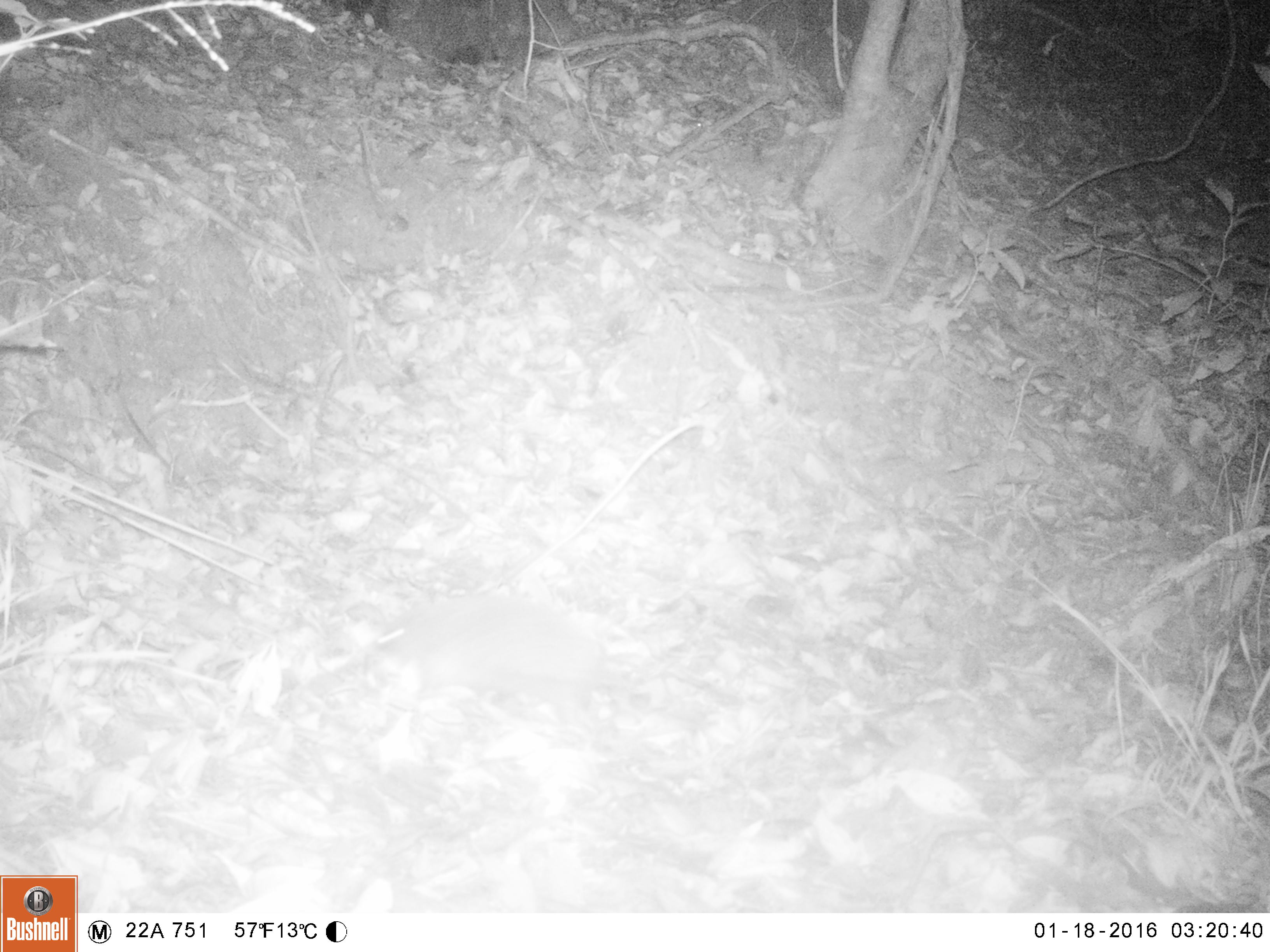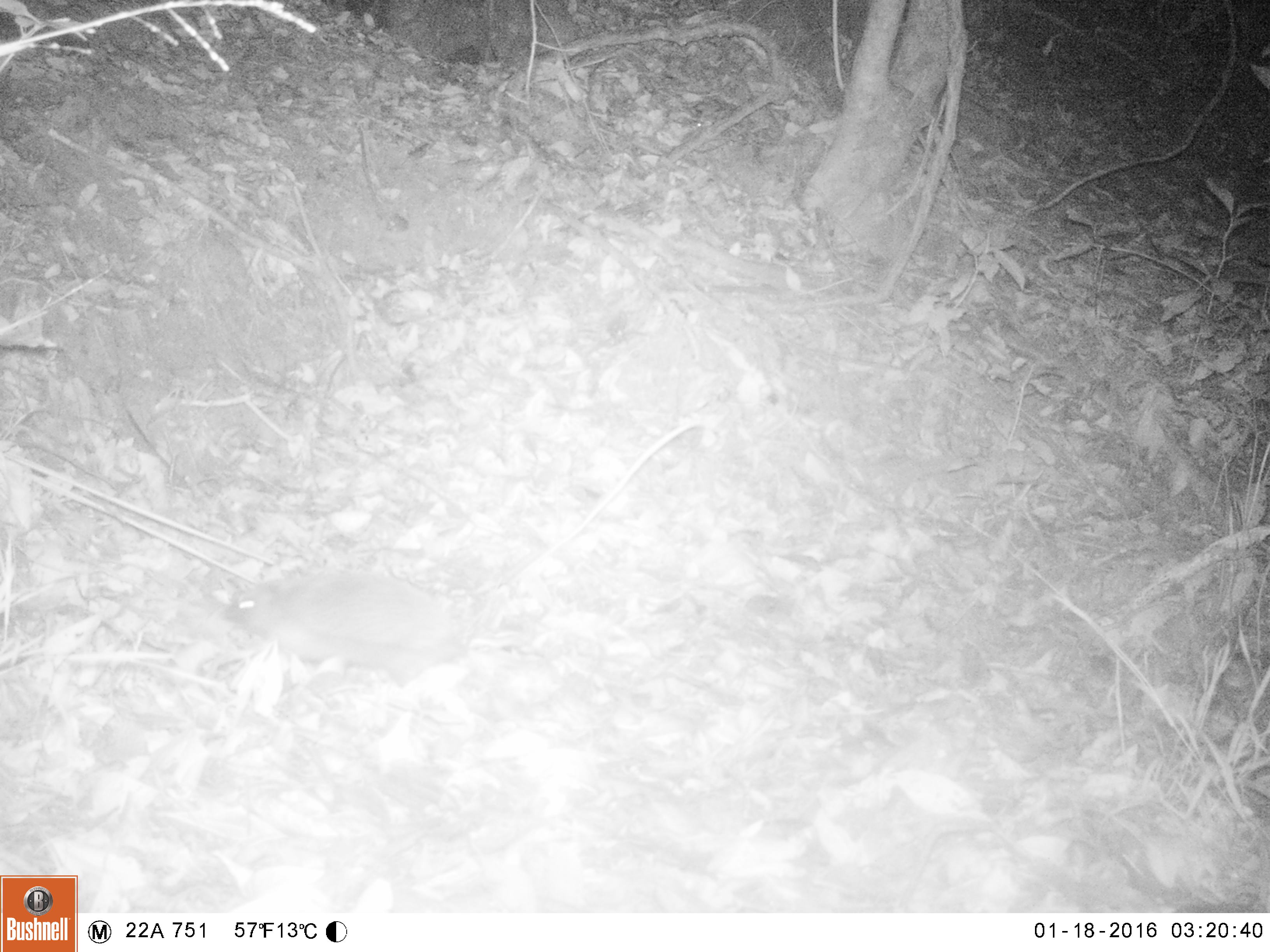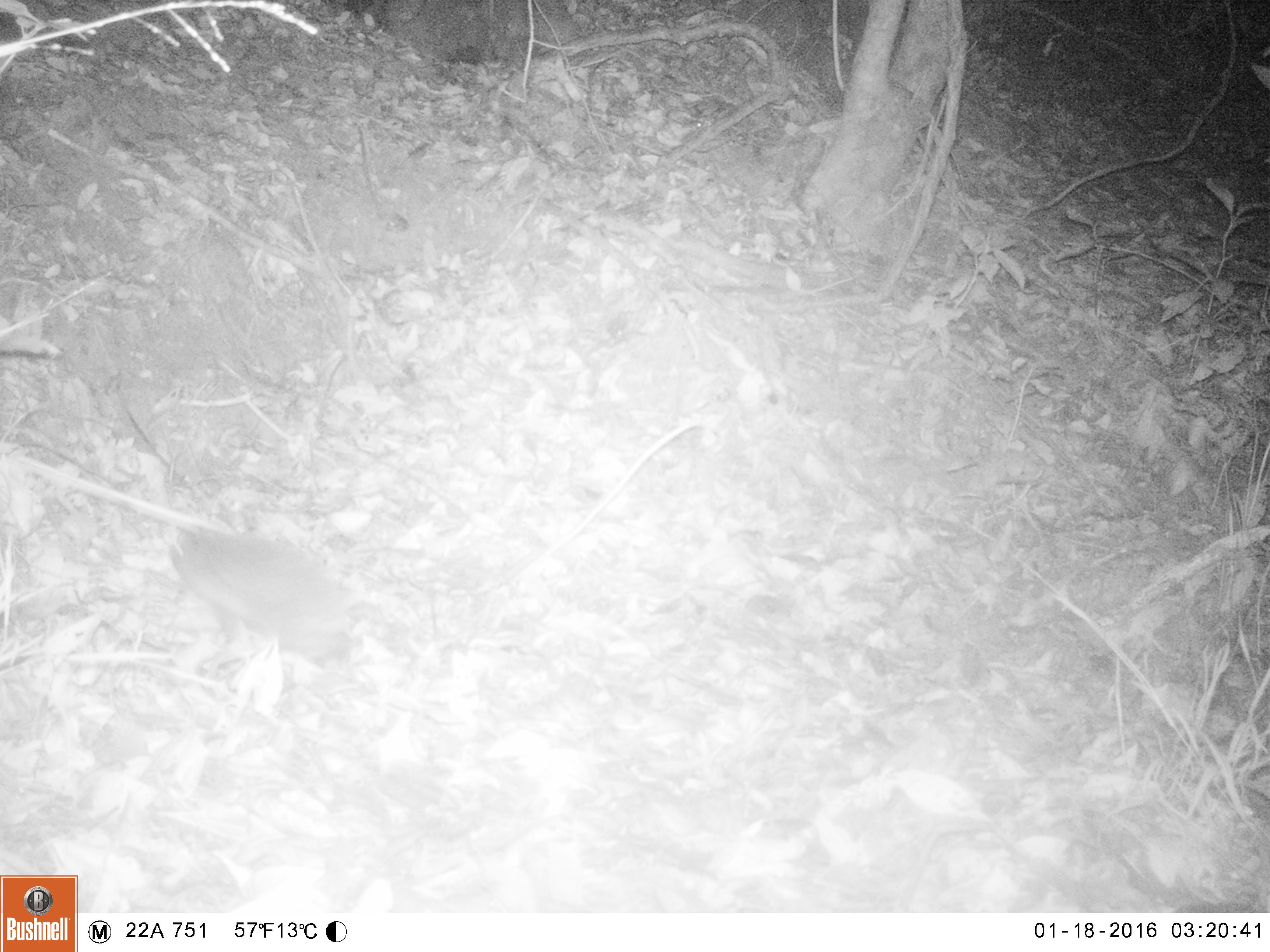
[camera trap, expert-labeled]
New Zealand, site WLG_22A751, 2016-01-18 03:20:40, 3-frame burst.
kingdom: Animalia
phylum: Chordata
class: Mammalia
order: Eulipotyphla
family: Erinaceidae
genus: Erinaceus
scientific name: Erinaceus europaeus europaeus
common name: european hedgehog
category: hedgehog